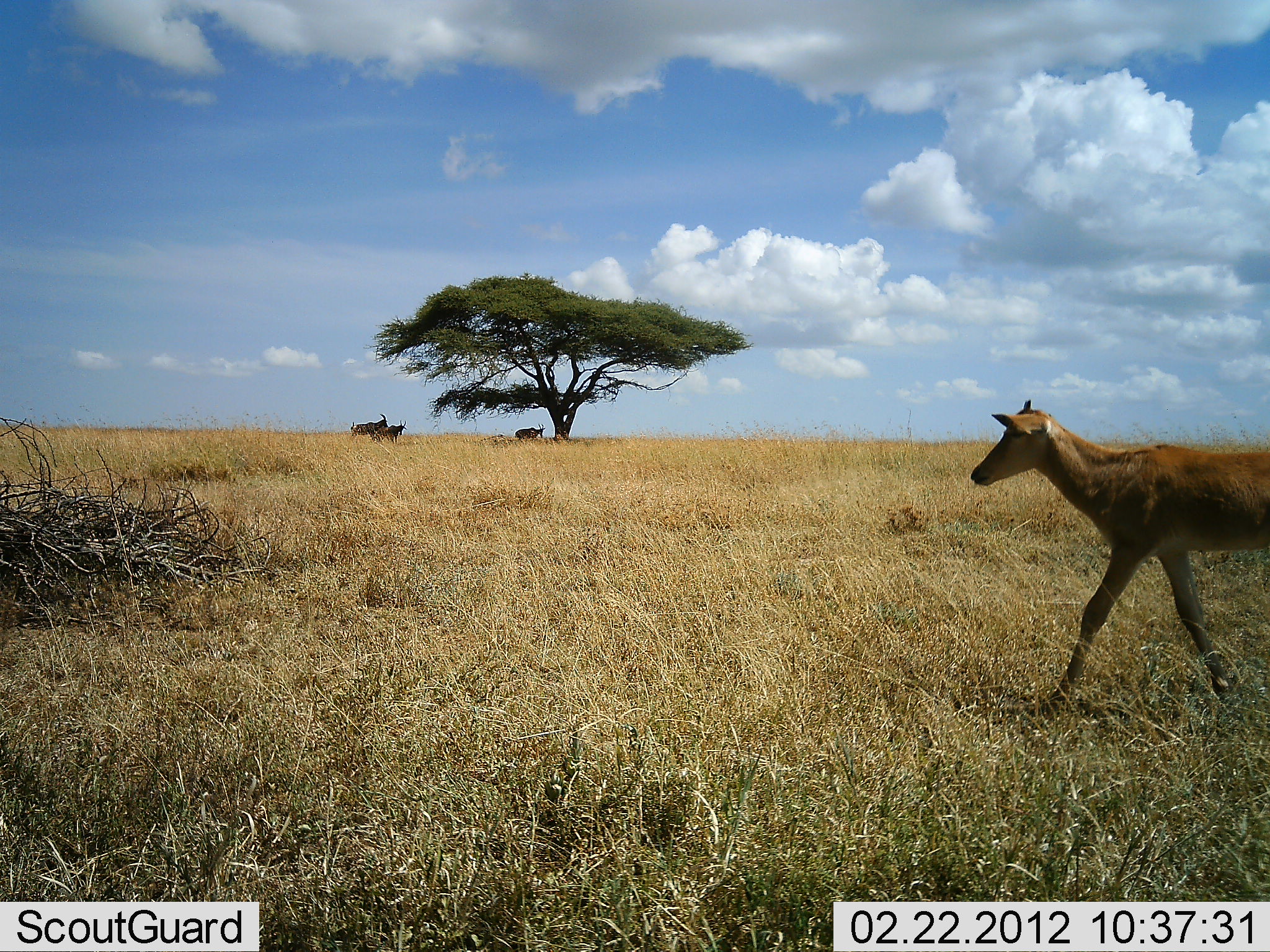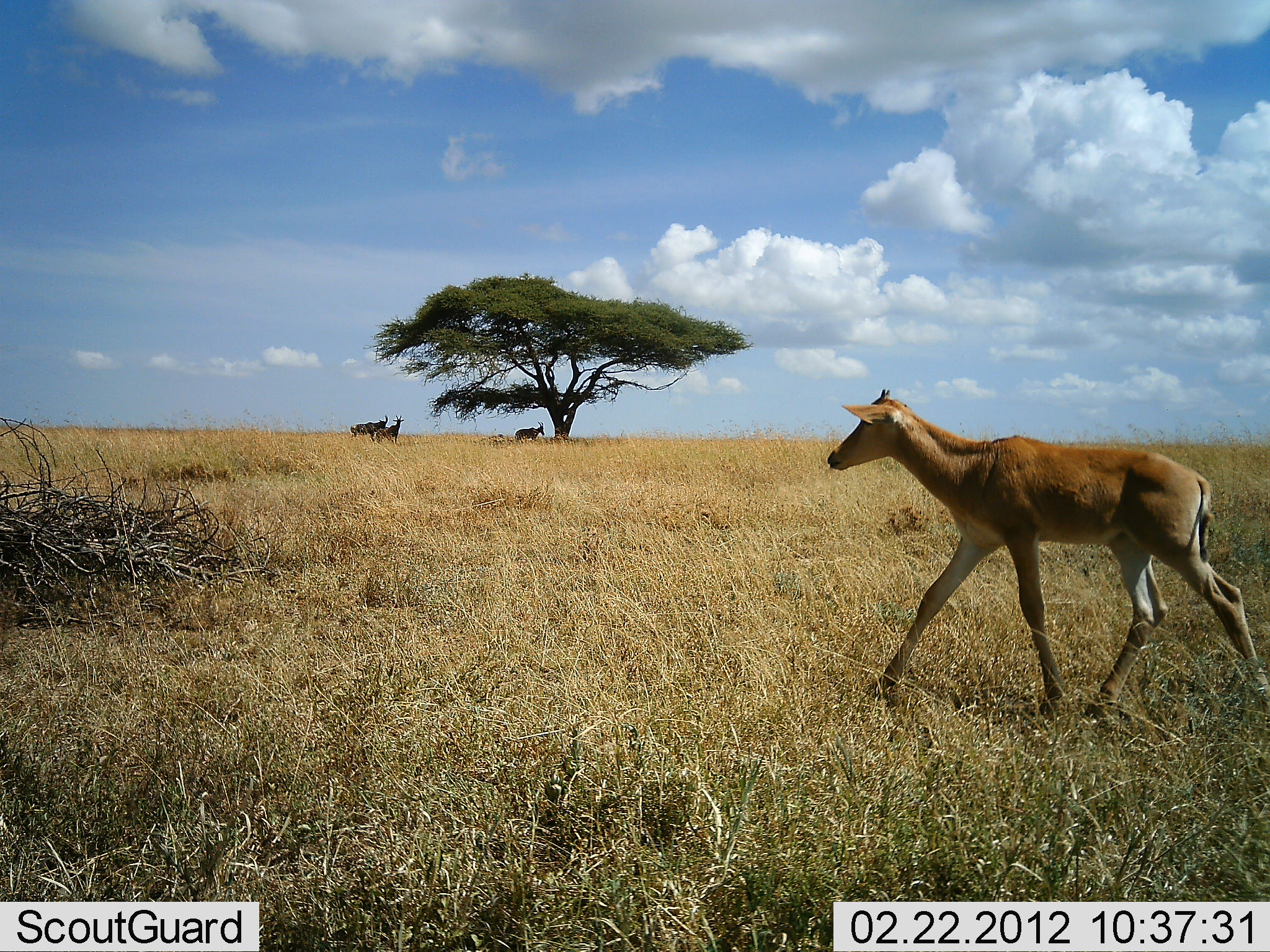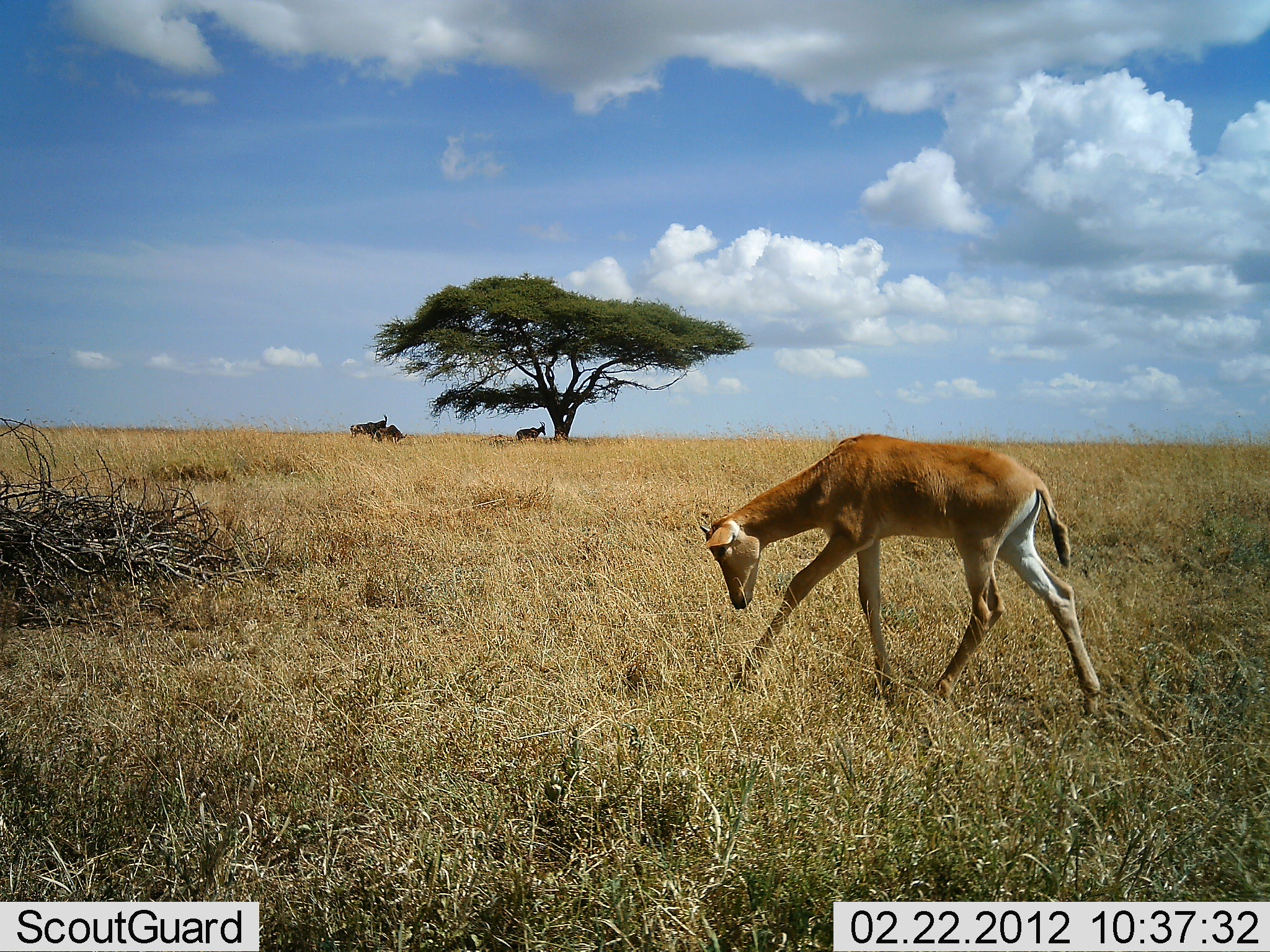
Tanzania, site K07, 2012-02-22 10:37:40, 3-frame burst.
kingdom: Animalia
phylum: Chordata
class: Mammalia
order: Artiodactyla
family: Bovidae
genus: Alcelaphus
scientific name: Alcelaphus buselaphus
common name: hartebeest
Hartebeest (Alcelaphus buselaphus), count 4. Behavior (volunteer vote fractions): standing 70%, resting 0%, moving 100%, interacting 0%. Young present (vote fraction): 80%. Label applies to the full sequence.